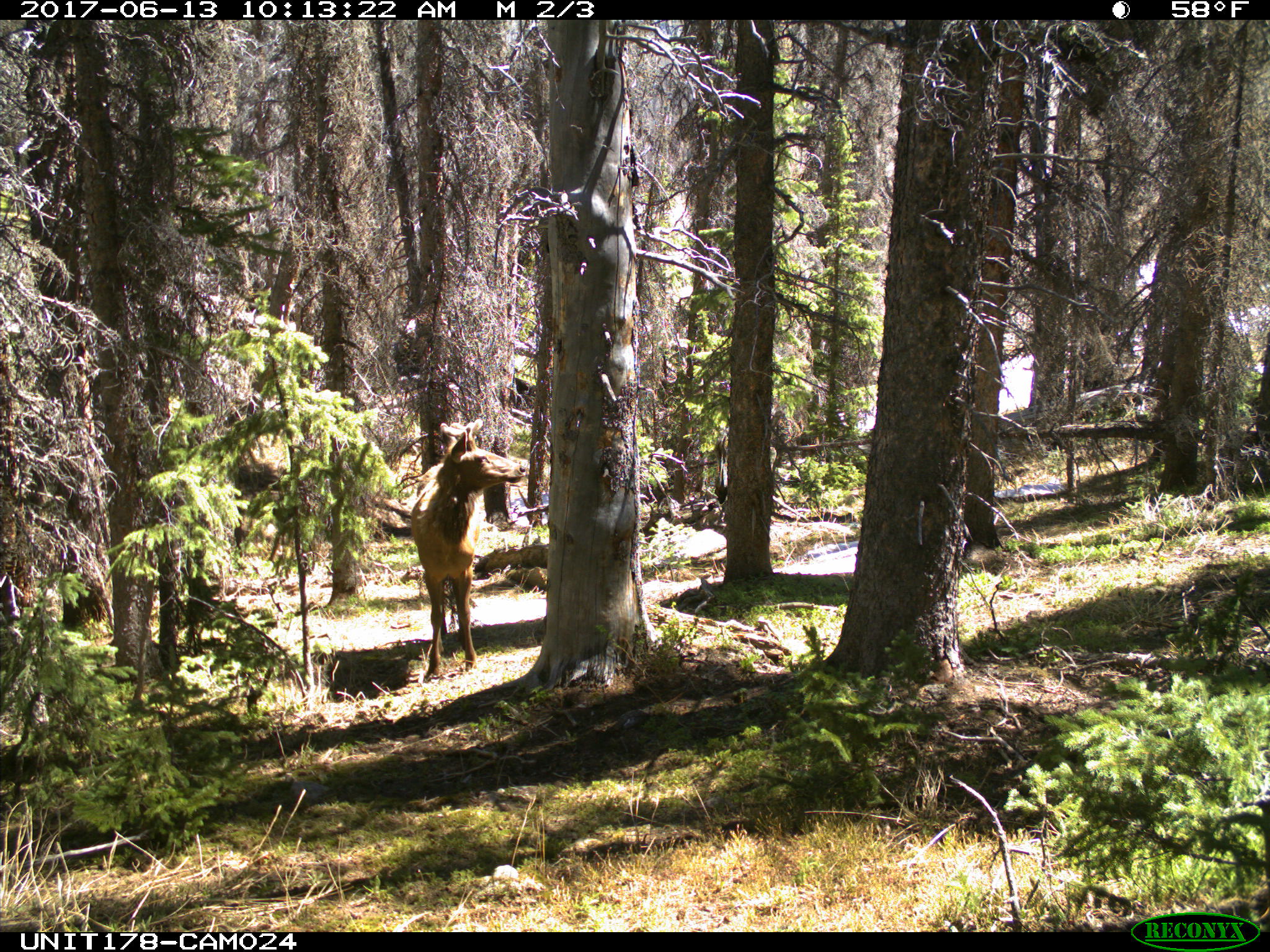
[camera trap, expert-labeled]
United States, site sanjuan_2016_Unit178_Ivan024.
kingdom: Animalia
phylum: Chordata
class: Mammalia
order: Artiodactyla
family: Cervidae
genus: Cervus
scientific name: Cervus elaphus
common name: red deer